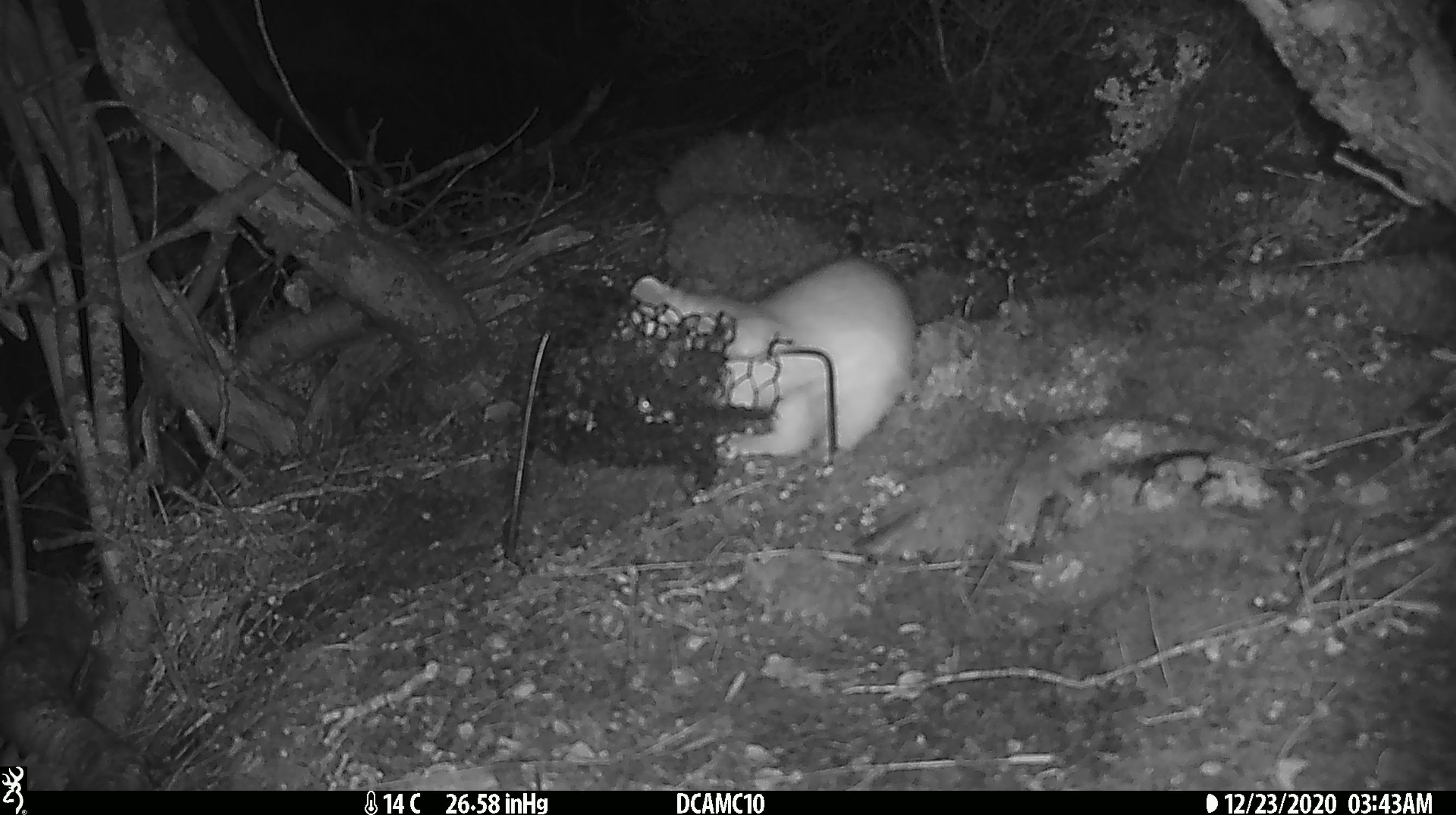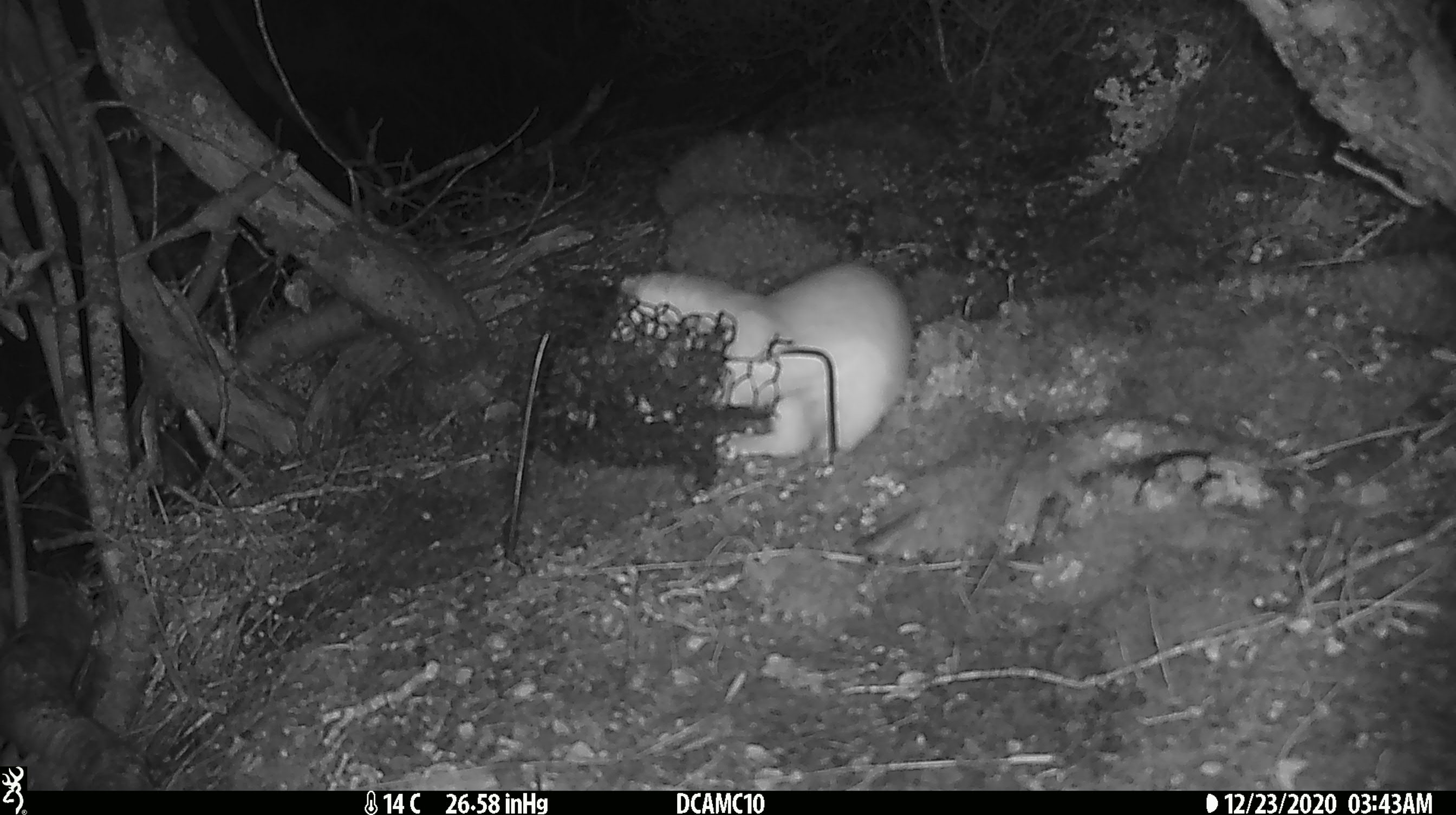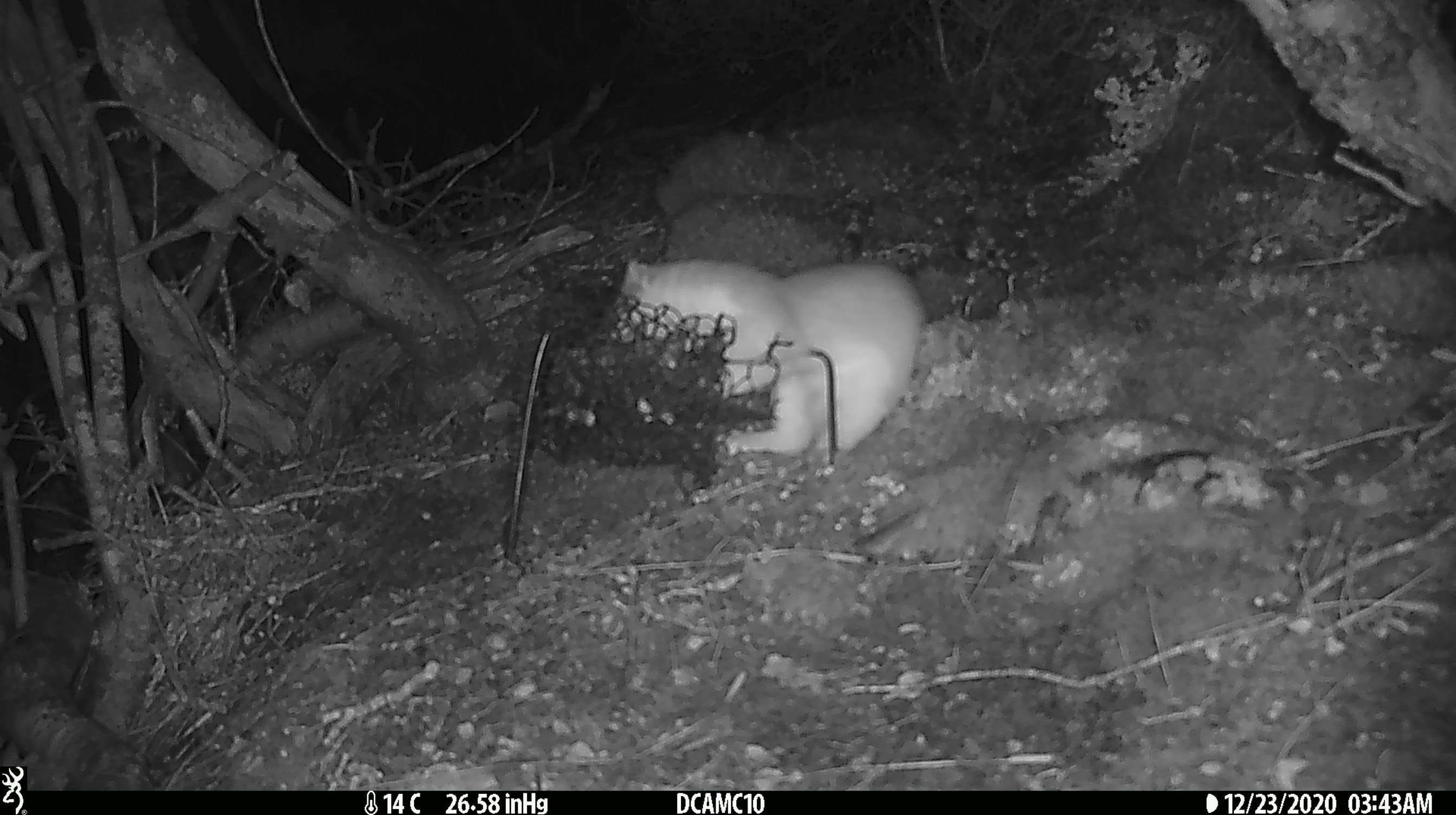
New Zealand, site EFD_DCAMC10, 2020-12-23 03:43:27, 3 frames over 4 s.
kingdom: Animalia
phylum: Chordata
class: Mammalia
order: Carnivora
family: Mustelidae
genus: Mustela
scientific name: Mustela erminea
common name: stoat